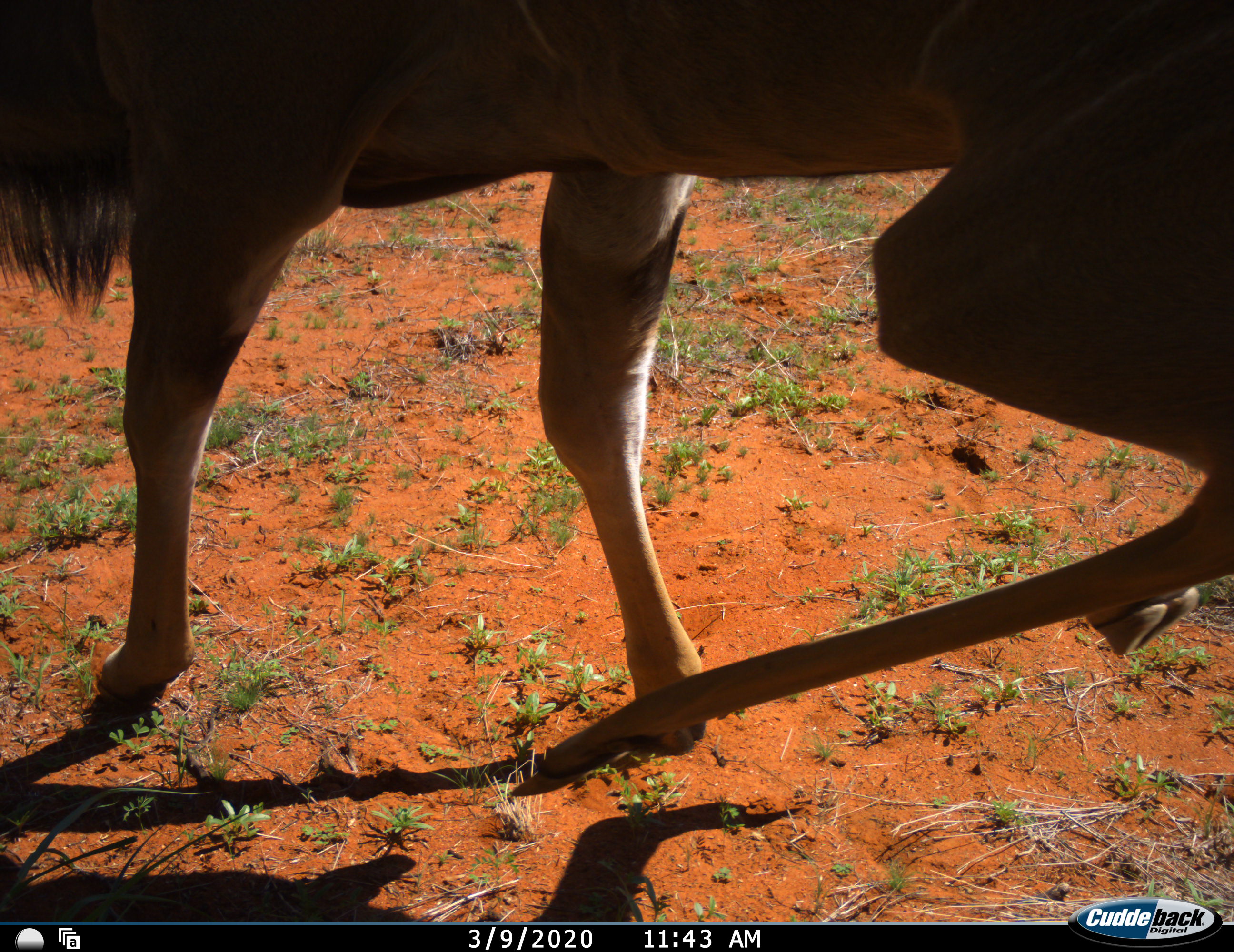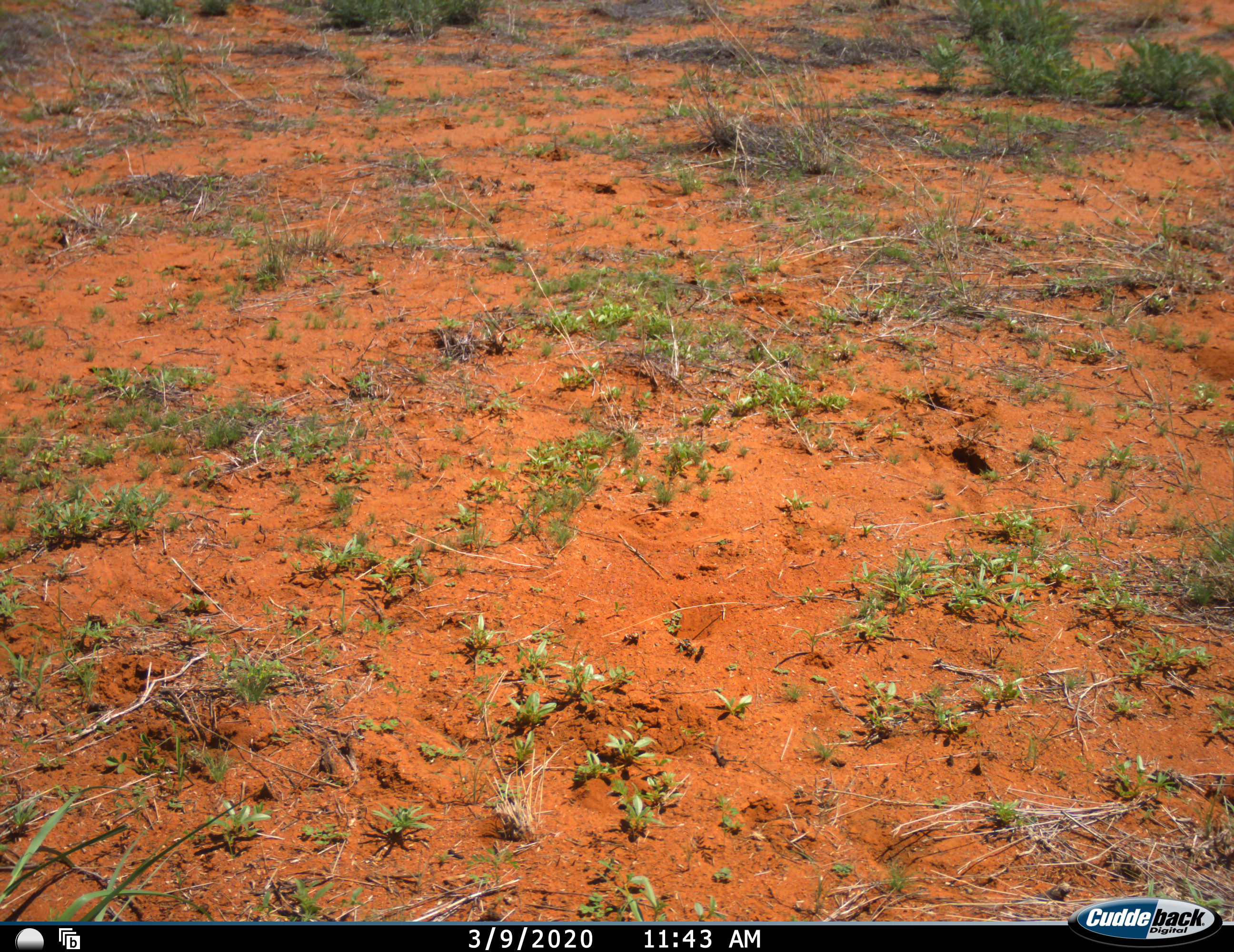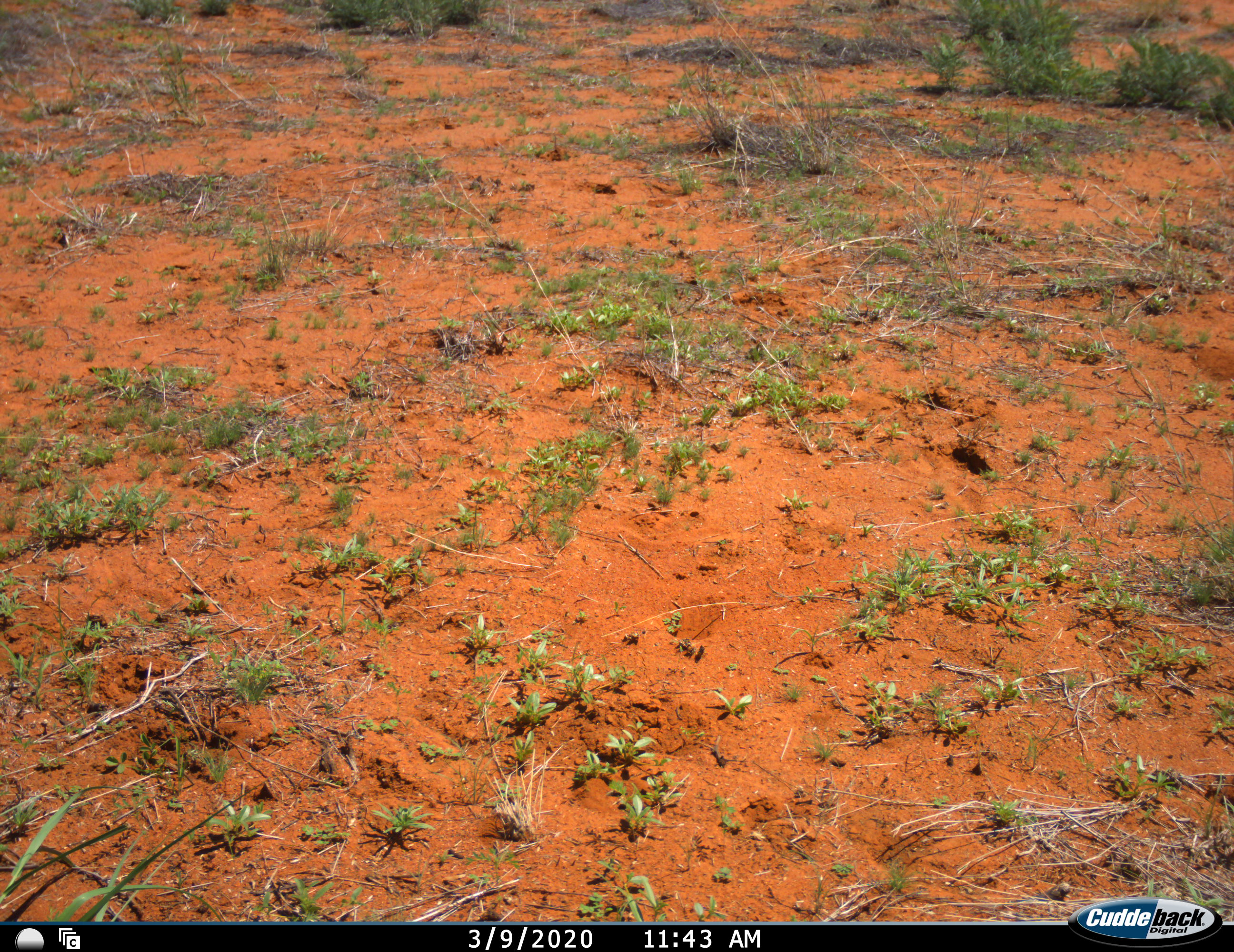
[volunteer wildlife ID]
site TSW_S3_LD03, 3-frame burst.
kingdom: Animalia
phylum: Chordata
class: Mammalia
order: Artiodactyla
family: Bovidae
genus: Connochaetes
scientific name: Connochaetes taurinus taurinus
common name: blue wildebeest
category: wildebeestblue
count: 1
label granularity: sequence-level